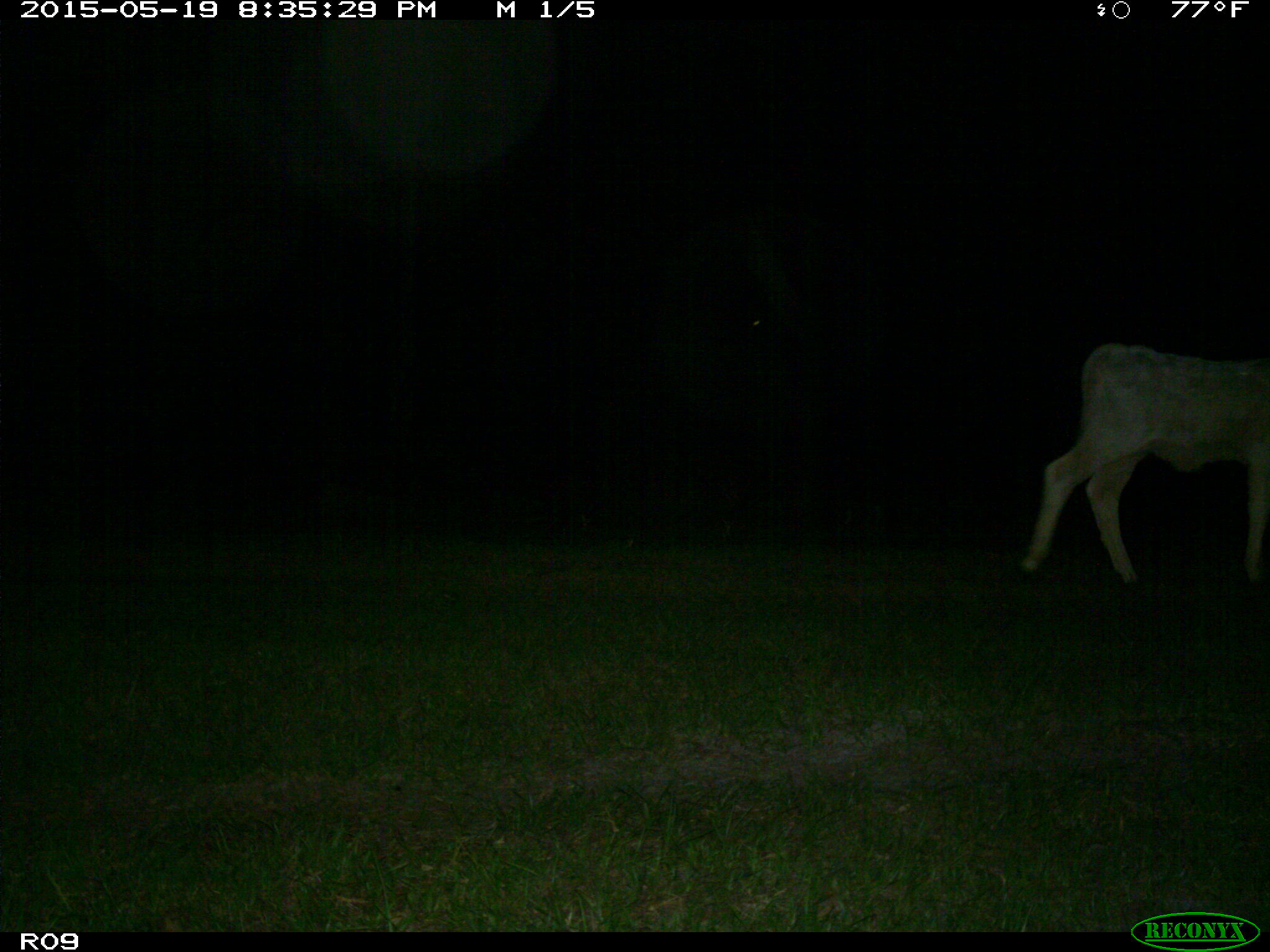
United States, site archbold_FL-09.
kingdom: Animalia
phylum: Chordata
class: Mammalia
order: Artiodactyla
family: Bovidae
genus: Bos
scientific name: Bos taurus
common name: domestic cow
Bos taurus (domestic cow).